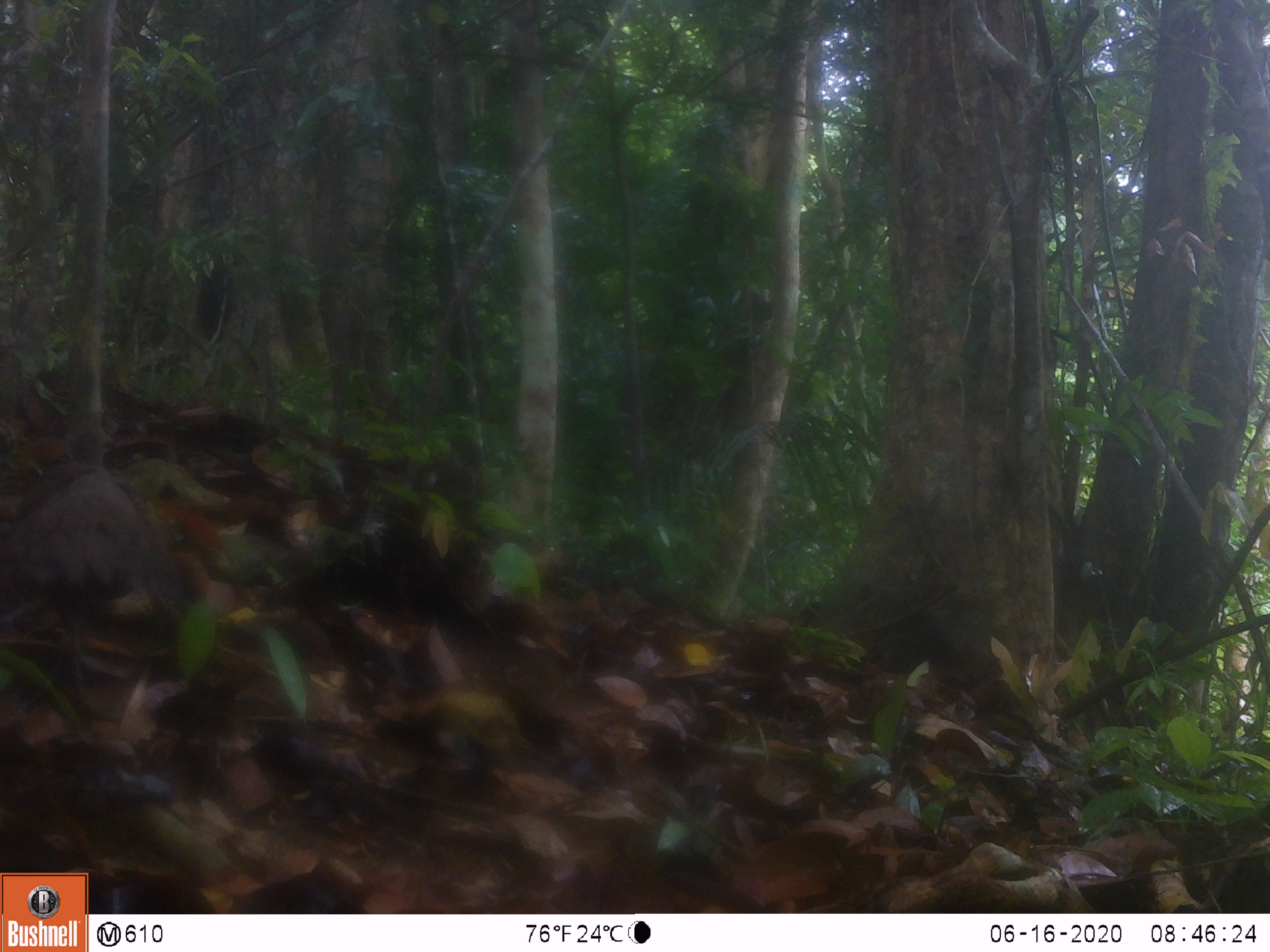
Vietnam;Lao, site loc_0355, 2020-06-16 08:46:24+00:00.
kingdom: Animalia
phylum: Chordata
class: Aves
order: Galliformes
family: Phasianidae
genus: Polyplectron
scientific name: Polyplectron bicalcaratum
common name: gray peacock-pheasant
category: grey peacock pheasant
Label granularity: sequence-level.